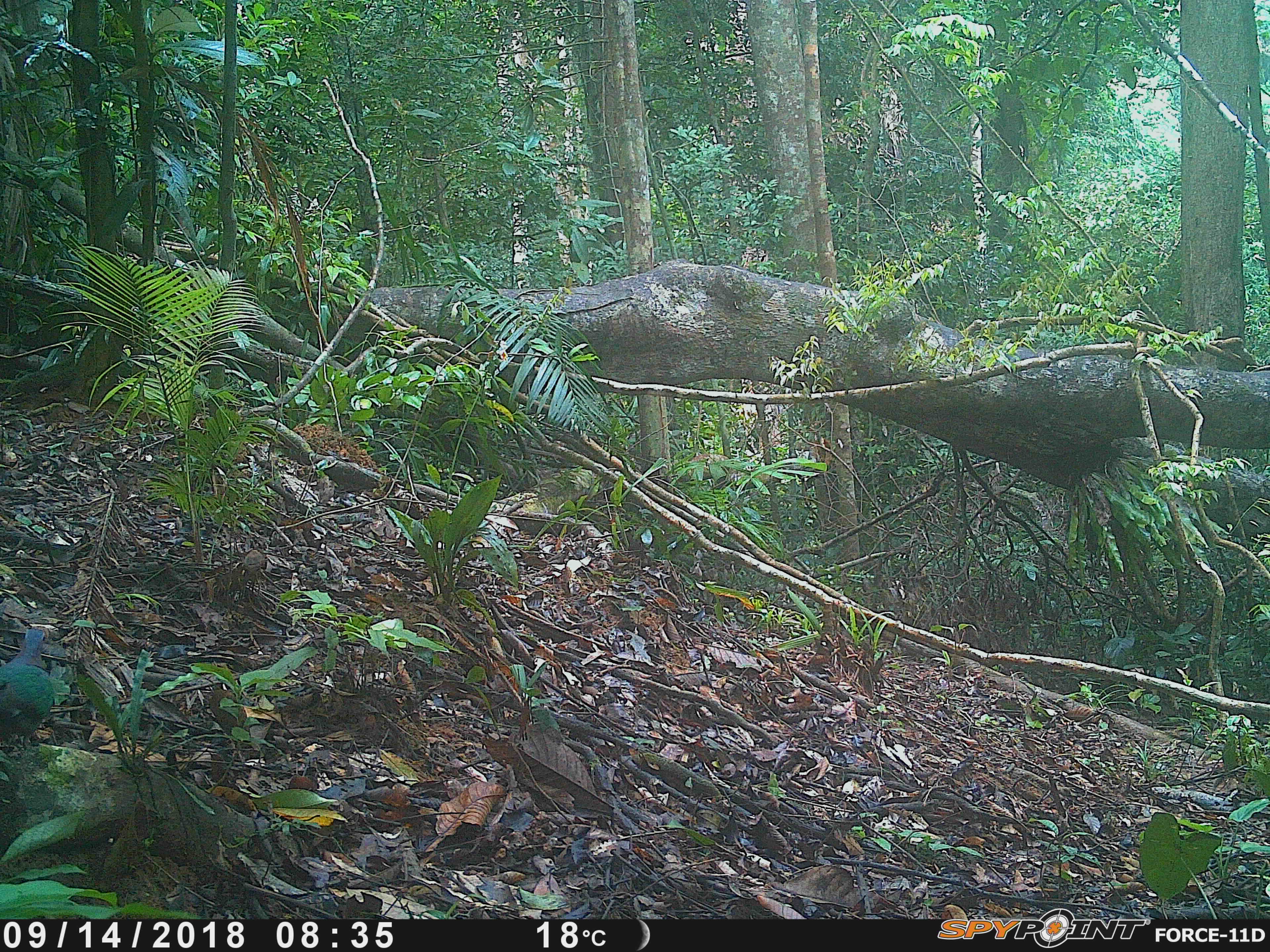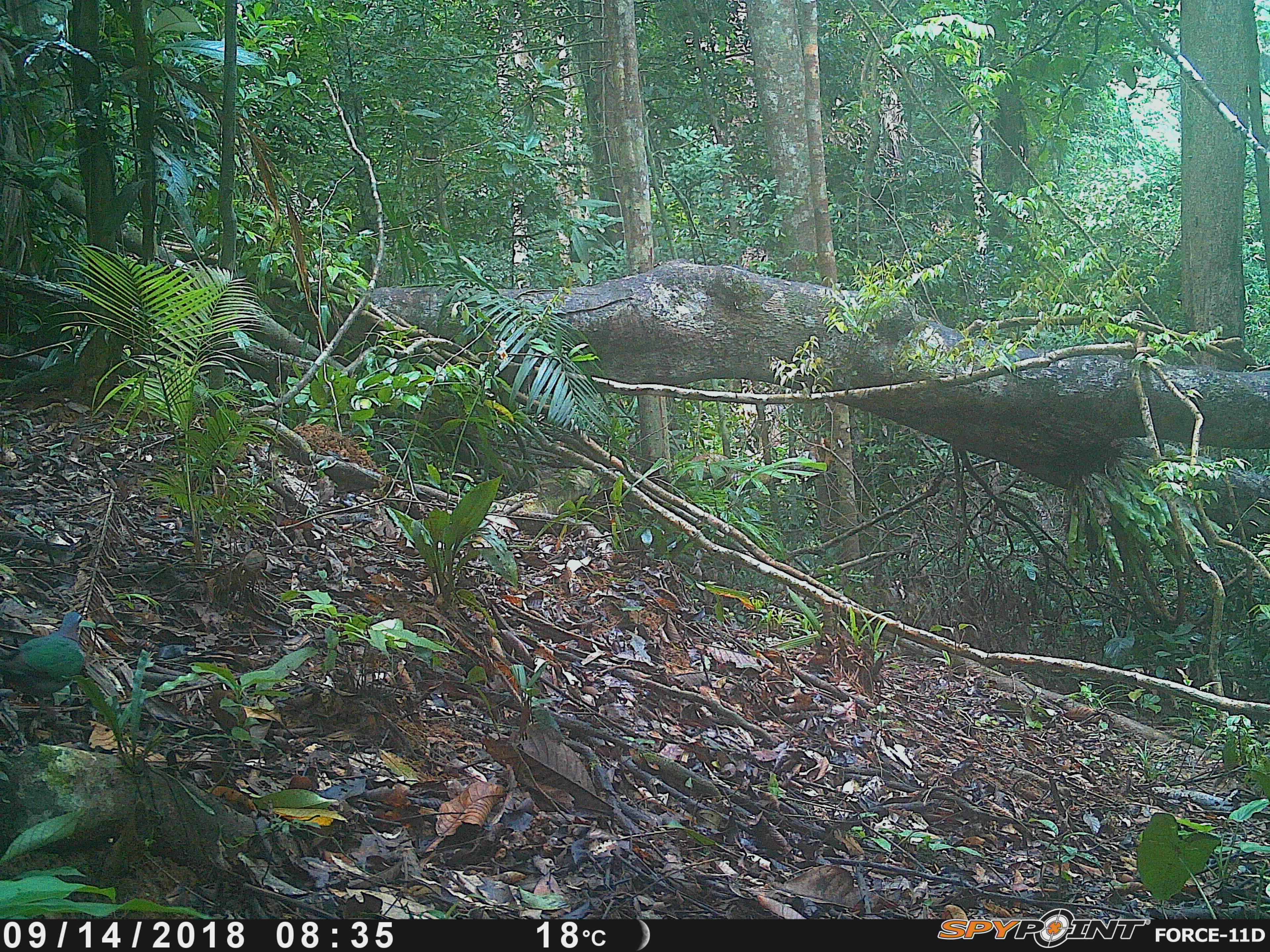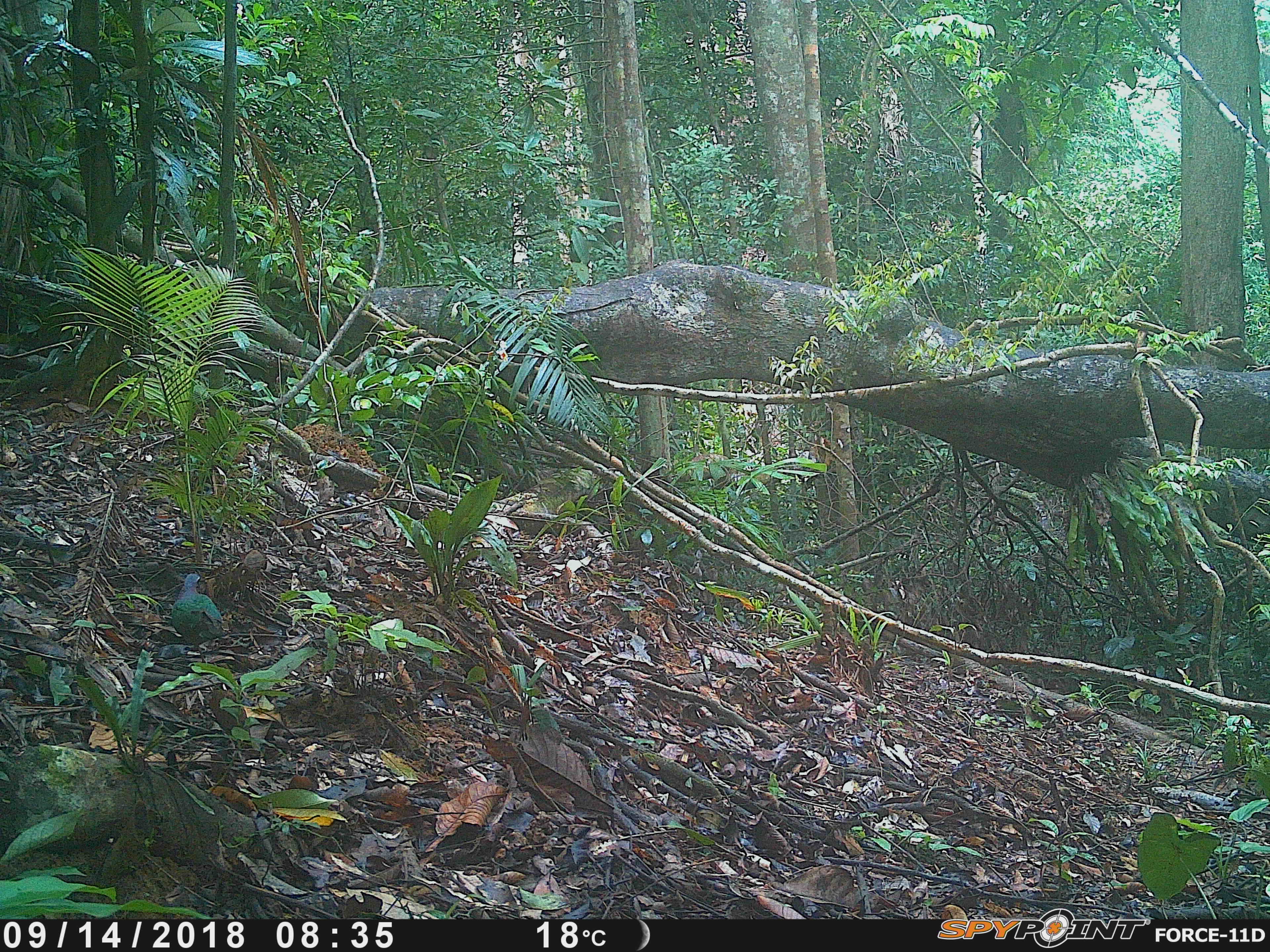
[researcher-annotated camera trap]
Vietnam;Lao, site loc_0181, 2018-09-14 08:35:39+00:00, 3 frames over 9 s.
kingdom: Animalia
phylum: Chordata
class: Aves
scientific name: Aves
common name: bird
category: unidentified bird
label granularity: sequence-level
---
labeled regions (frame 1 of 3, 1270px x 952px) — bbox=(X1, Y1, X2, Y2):
unidentified bird: bbox=(0, 628, 55, 752)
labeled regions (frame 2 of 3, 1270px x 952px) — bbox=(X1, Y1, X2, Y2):
unidentified bird: bbox=(0, 611, 84, 720)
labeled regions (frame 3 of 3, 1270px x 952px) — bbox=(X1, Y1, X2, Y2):
unidentified bird: bbox=(171, 573, 228, 663)